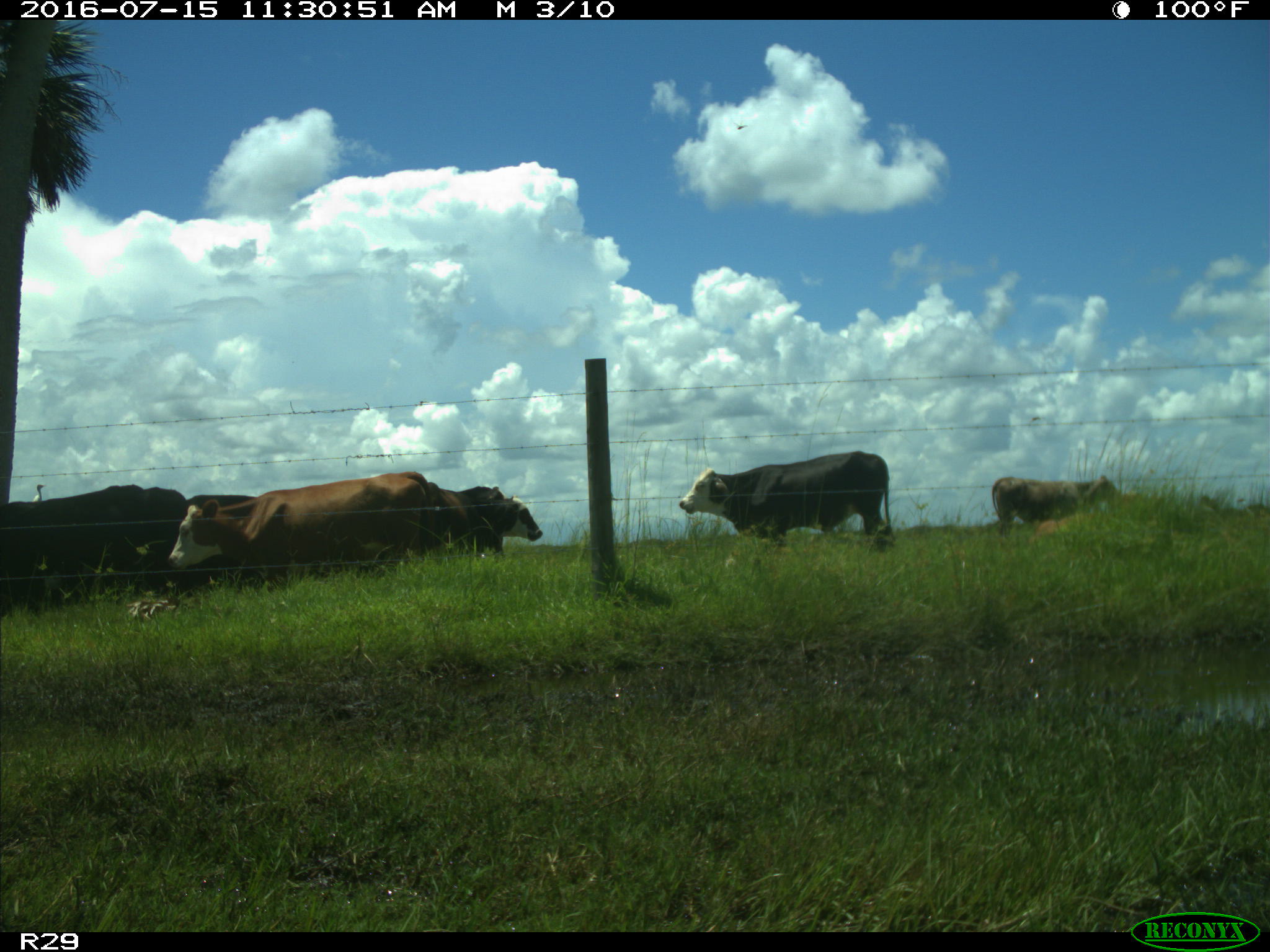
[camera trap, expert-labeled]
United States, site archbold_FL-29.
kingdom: Animalia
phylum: Chordata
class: Mammalia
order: Artiodactyla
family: Bovidae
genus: Bos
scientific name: Bos taurus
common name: domestic cow